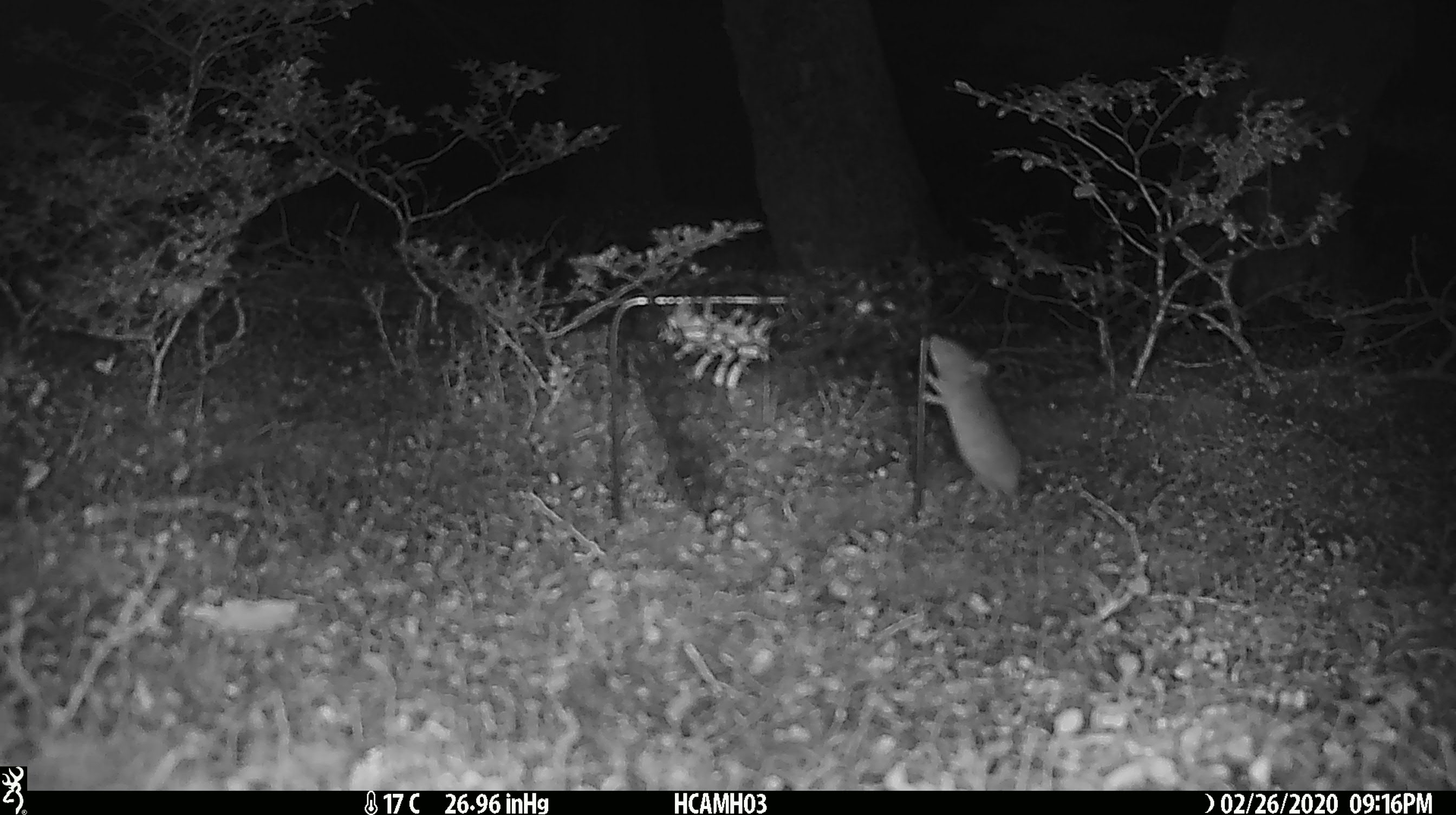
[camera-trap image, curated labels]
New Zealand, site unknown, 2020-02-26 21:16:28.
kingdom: Animalia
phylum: Chordata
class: Mammalia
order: Rodentia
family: Muridae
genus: Mus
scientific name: Mus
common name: mouse